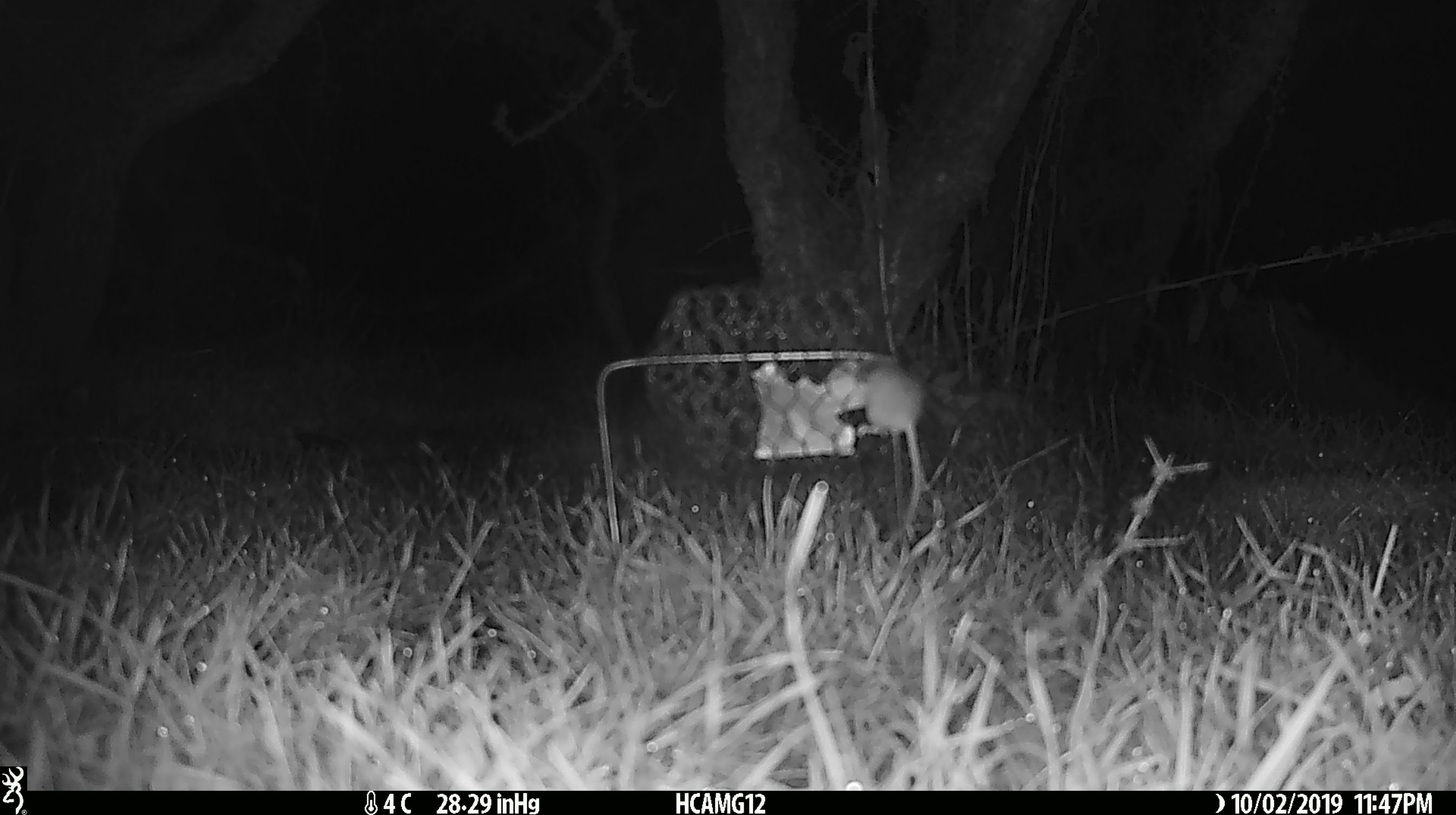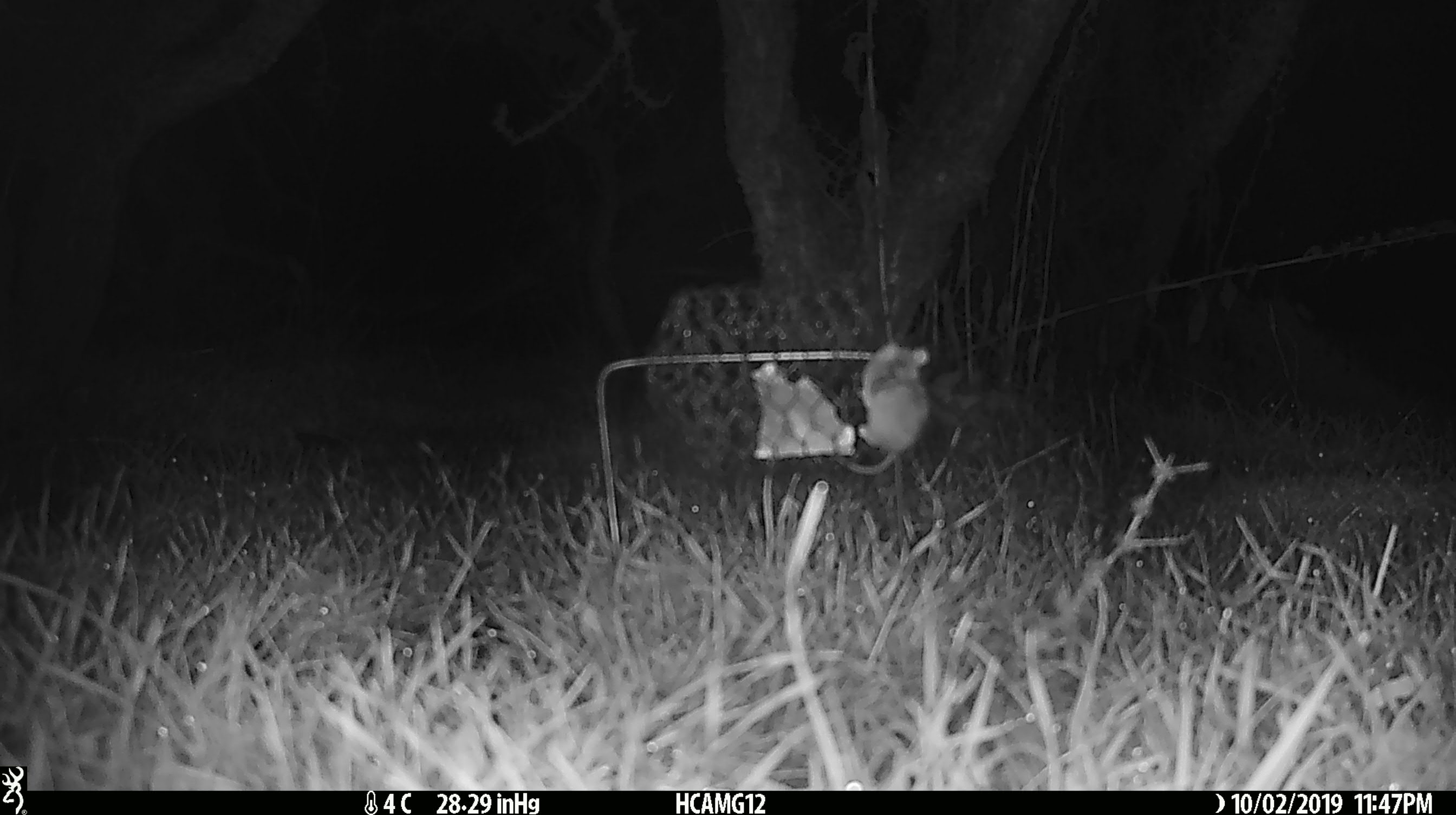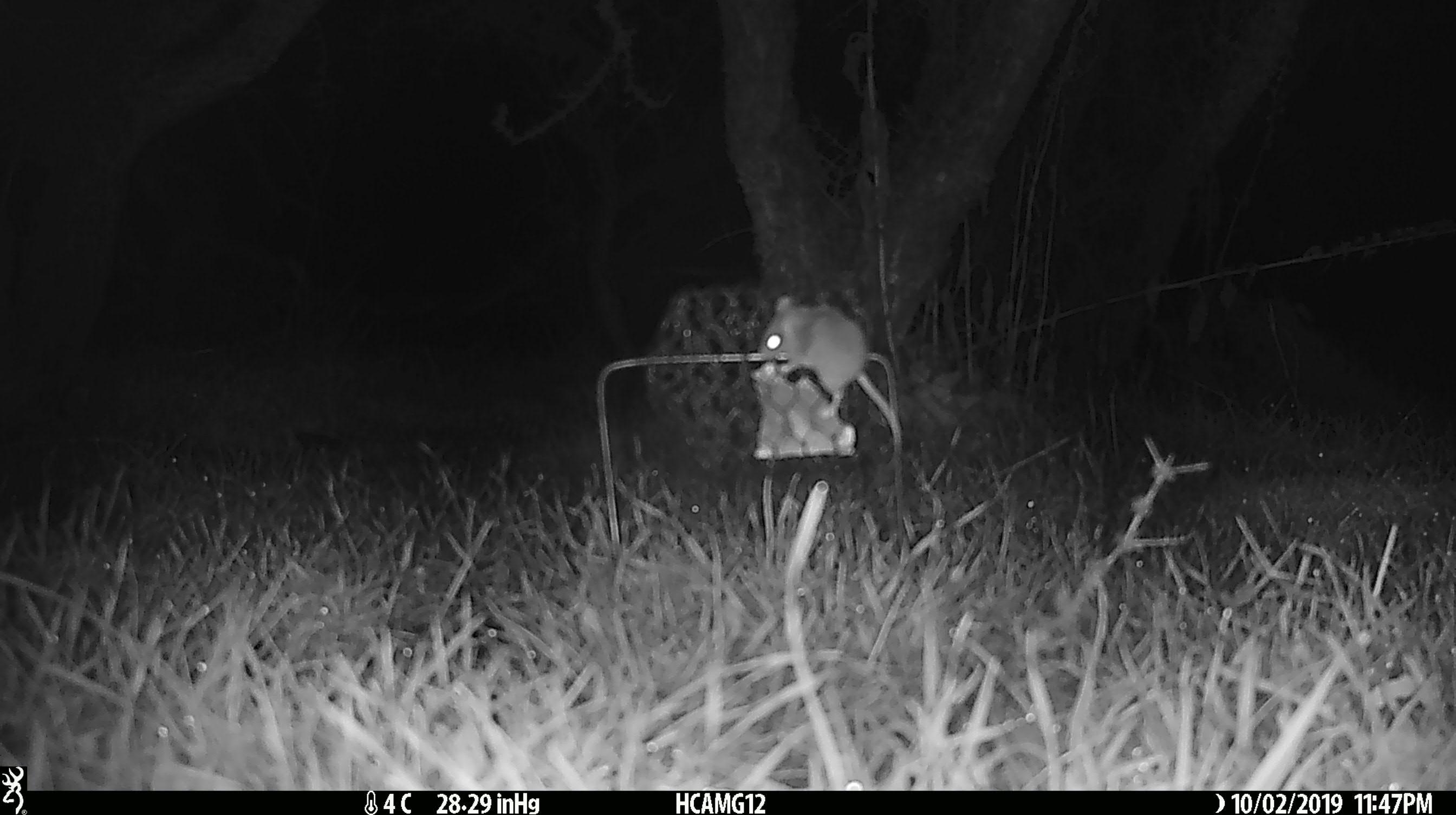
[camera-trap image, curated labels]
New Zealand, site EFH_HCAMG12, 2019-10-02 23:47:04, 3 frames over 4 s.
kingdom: Animalia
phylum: Chordata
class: Mammalia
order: Rodentia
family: Muridae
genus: Mus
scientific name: Mus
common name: mouse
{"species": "mouse (Mus)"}